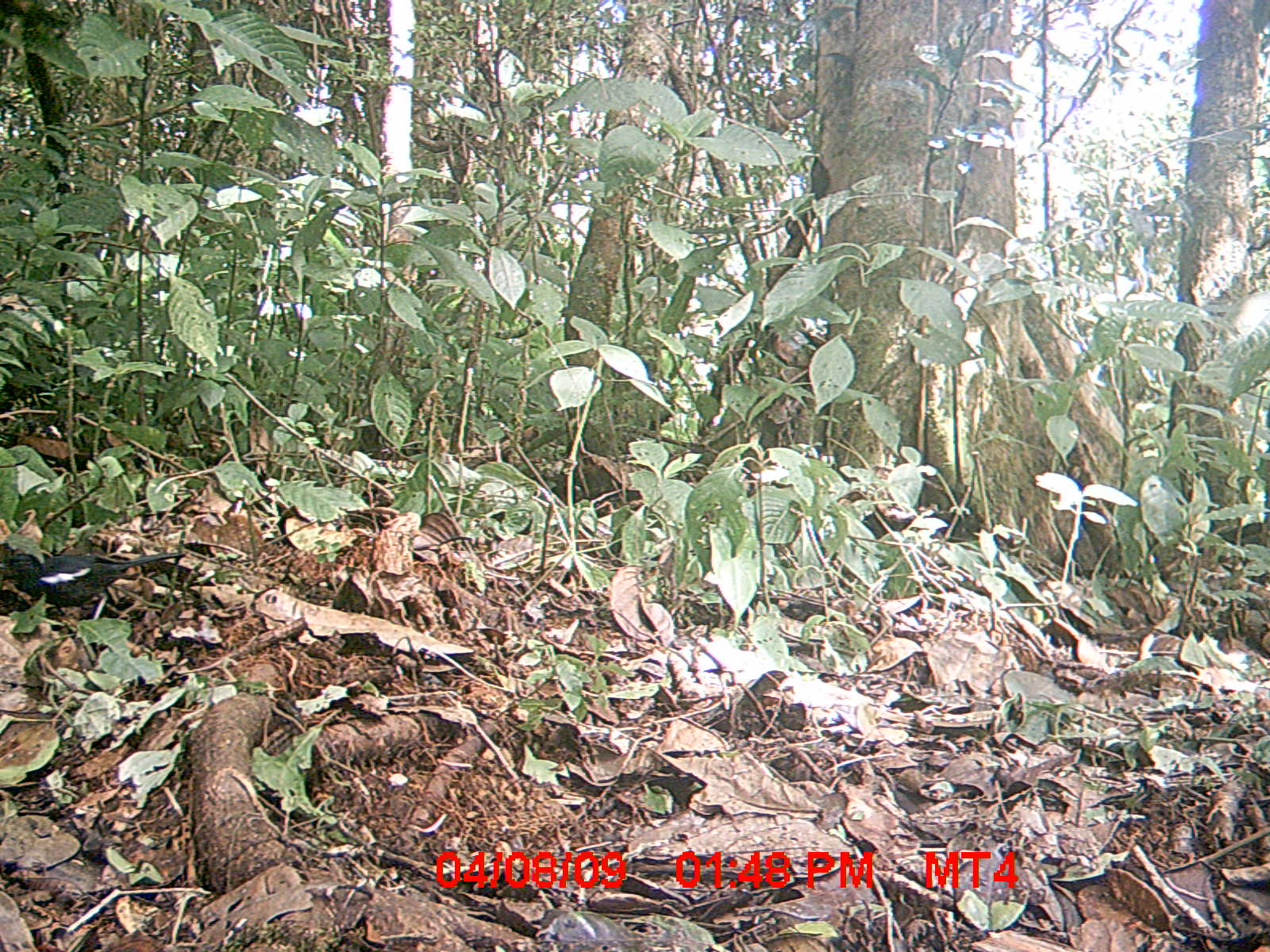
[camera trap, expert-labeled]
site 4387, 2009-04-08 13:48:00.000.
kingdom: Animalia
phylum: Chordata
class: Aves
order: Passeriformes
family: Muscicapidae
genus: Copsychus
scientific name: Copsychus albospecularis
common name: madagascar magpie-robin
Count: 1.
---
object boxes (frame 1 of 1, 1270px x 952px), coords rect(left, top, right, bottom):
copsychus albospecularis: rect(0, 546, 185, 615)